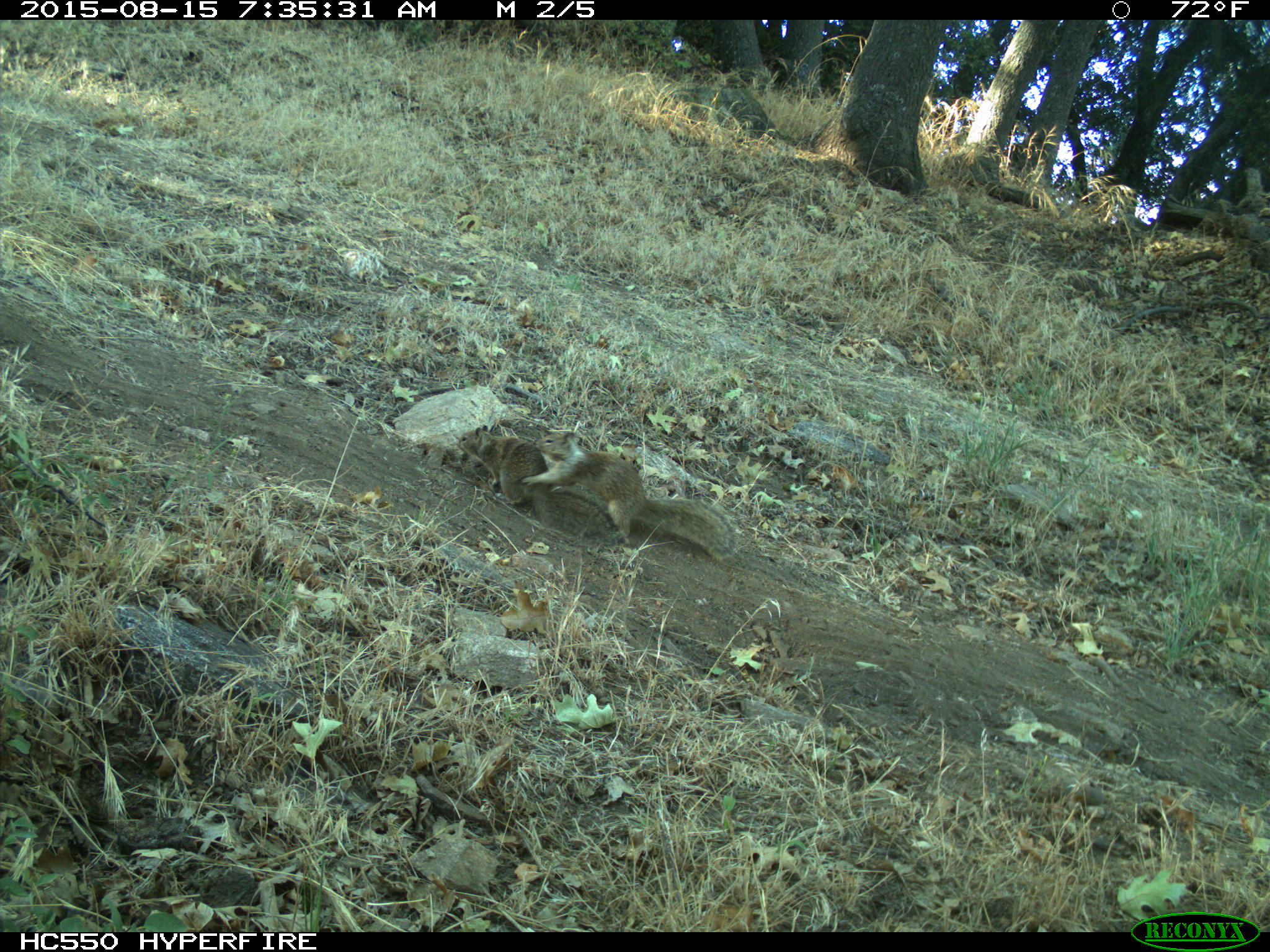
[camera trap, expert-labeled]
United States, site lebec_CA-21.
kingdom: Animalia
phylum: Chordata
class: Mammalia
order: Rodentia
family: Sciuridae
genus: Otospermophilus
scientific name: Otospermophilus beecheyi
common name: california ground squirrel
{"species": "Otospermophilus beecheyi (california ground squirrel)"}